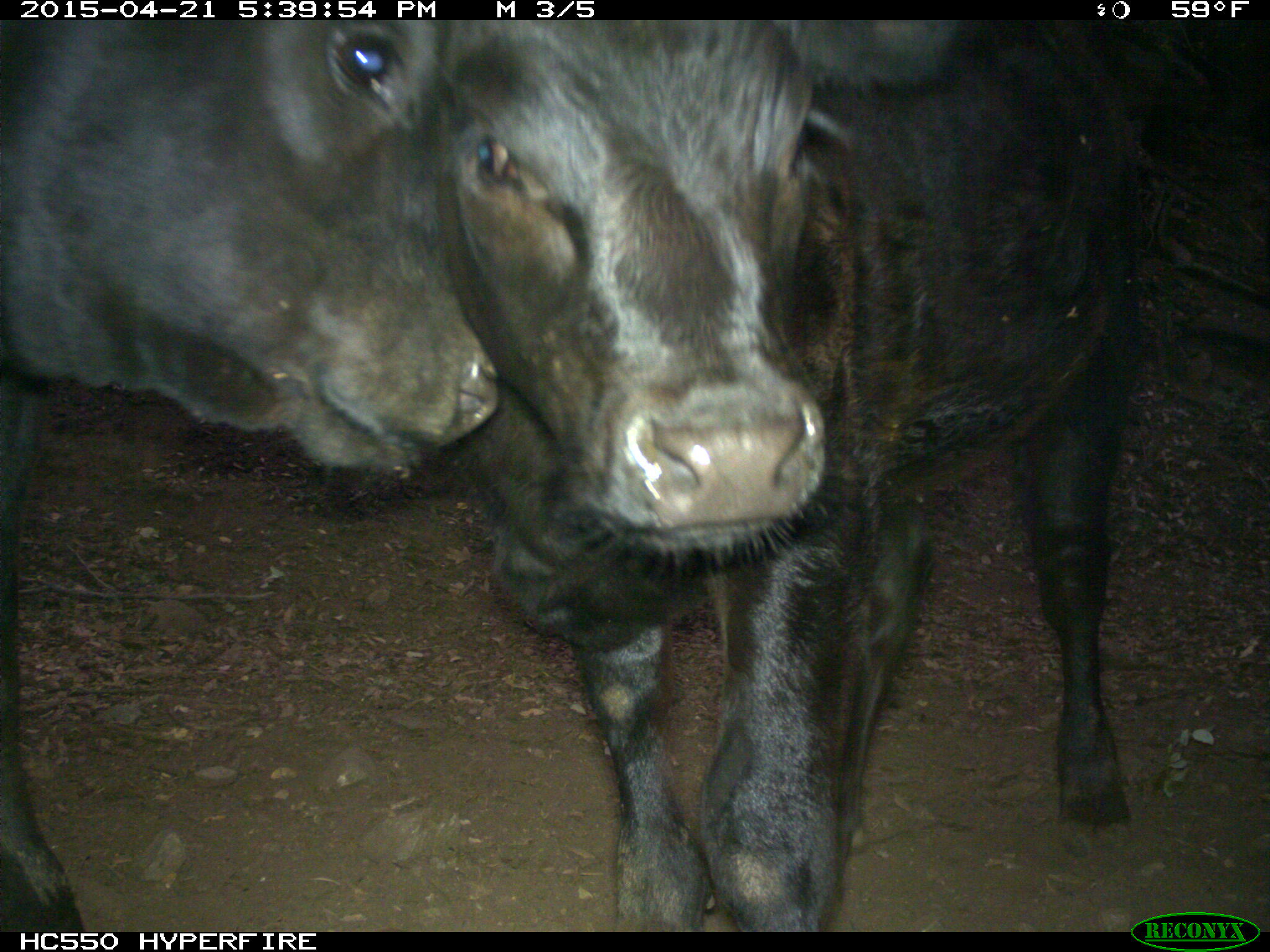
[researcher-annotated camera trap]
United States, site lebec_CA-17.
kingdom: Animalia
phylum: Chordata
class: Mammalia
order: Artiodactyla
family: Bovidae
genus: Bos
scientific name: Bos taurus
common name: domestic cow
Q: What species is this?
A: Bos taurus (domestic cow).